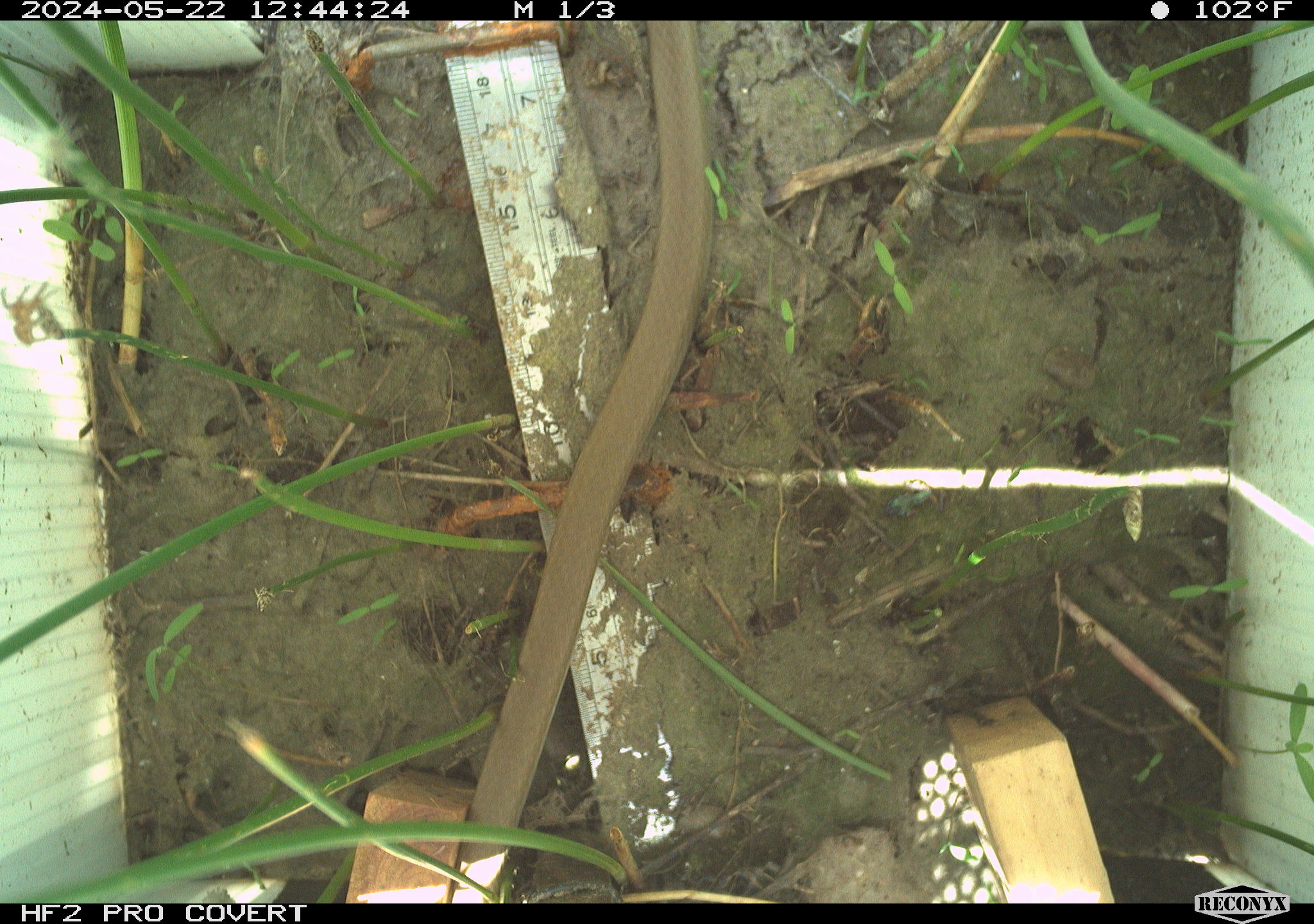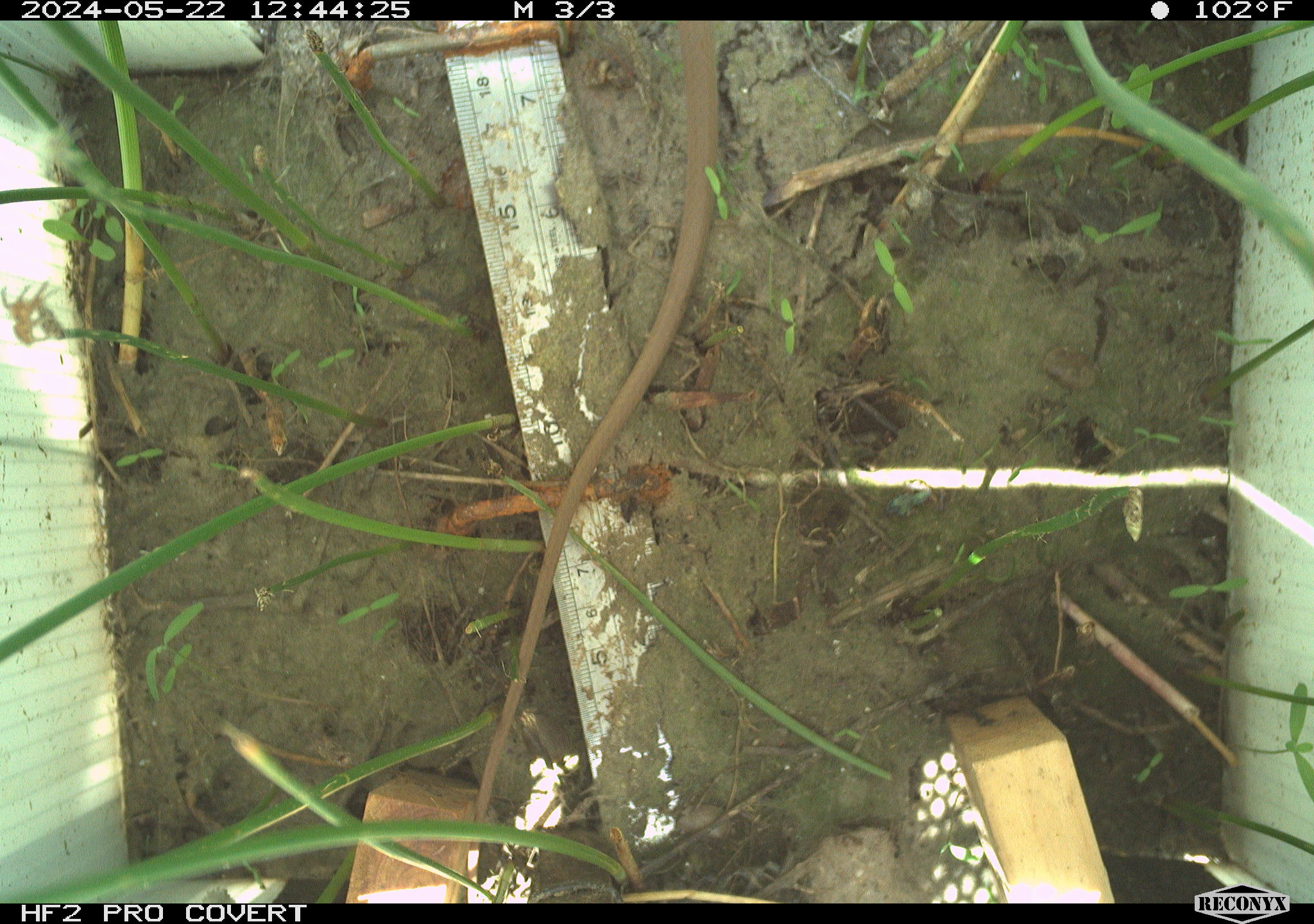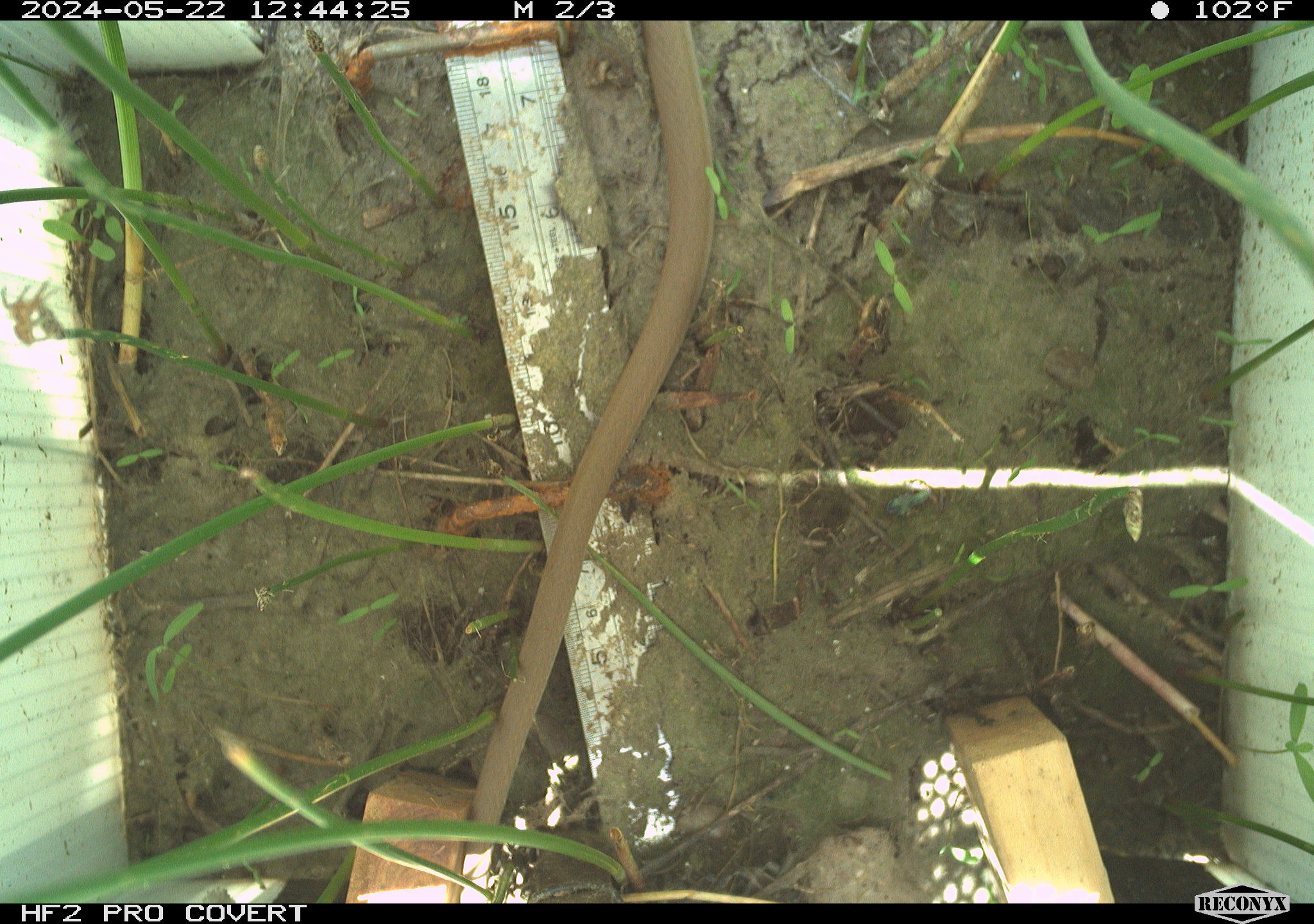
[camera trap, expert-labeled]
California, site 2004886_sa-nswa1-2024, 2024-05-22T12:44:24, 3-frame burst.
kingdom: Animalia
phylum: Chordata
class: Reptilia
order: Squamata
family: Colubridae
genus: Coluber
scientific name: Coluber constrictor mormon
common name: western yellow-bellied racer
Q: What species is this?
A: Western yellow-bellied racer (Coluber constrictor mormon).